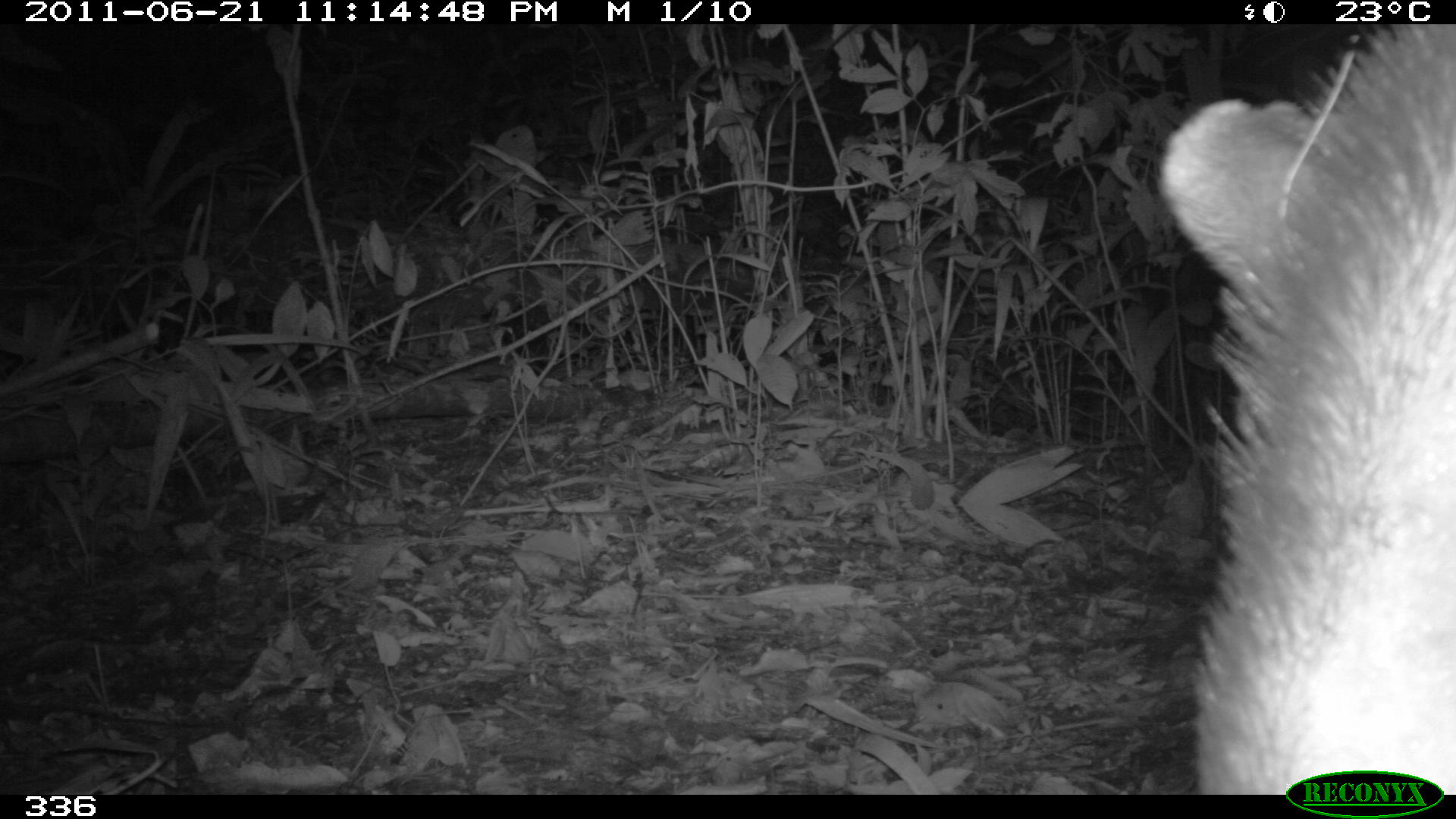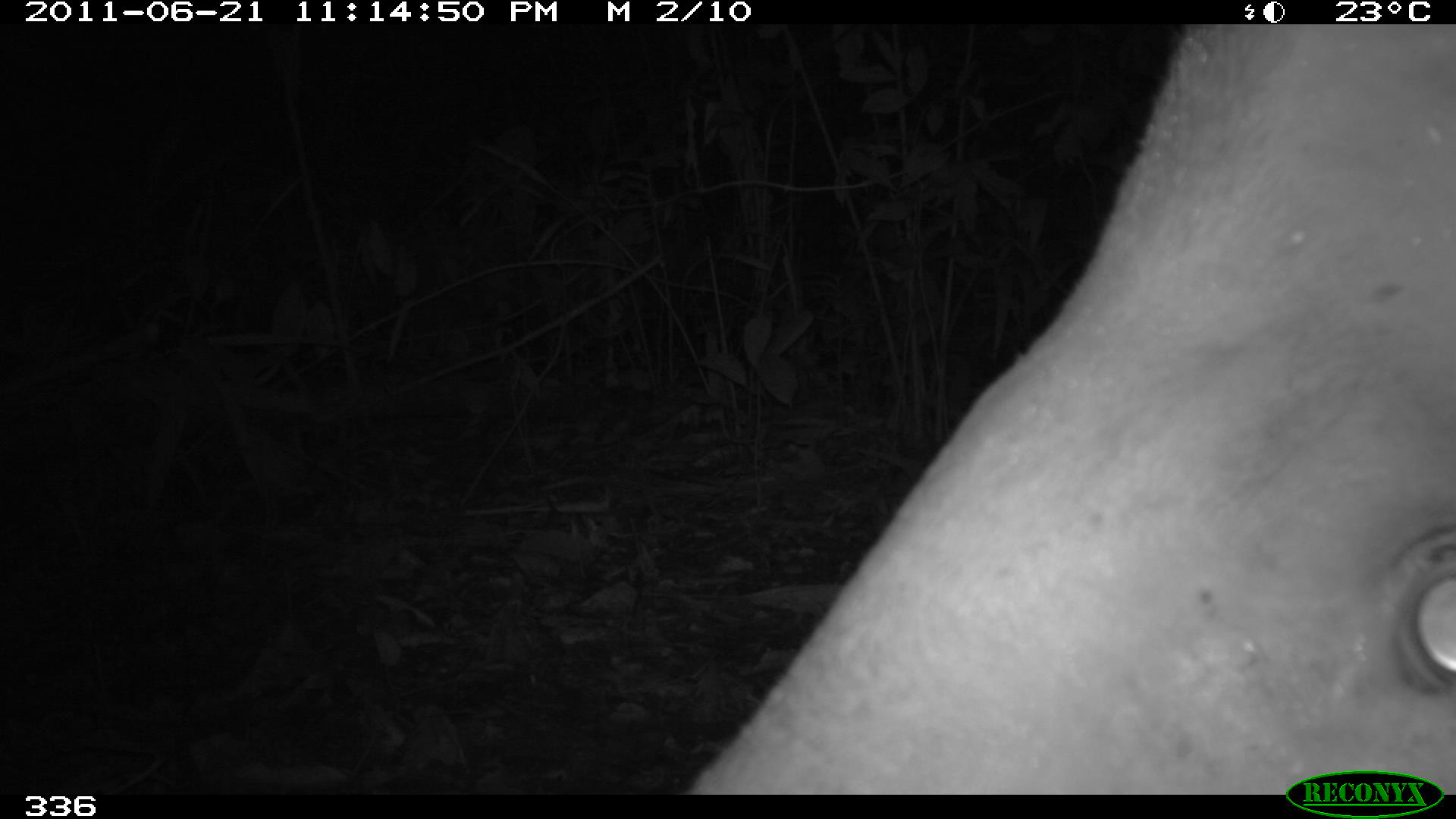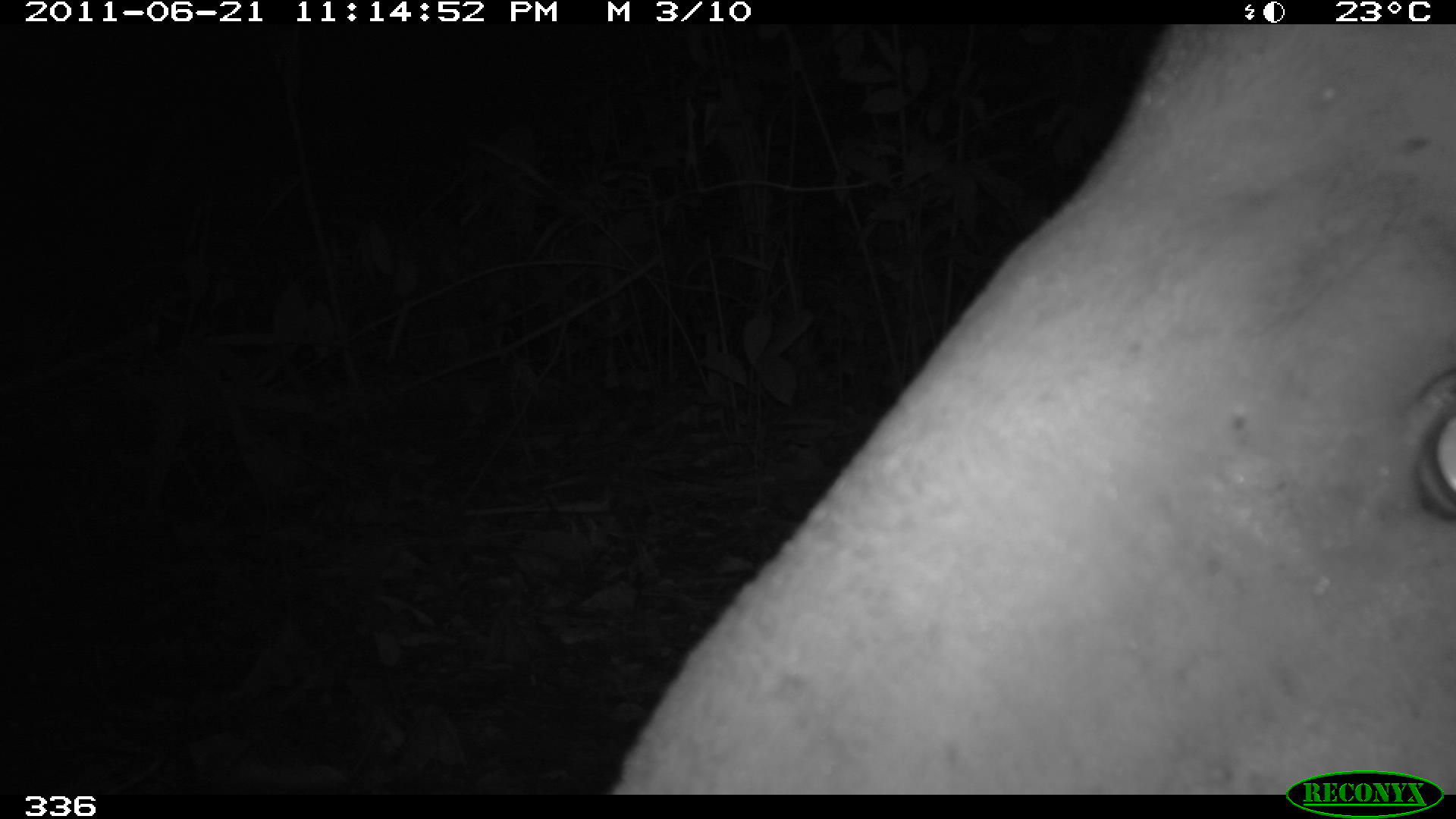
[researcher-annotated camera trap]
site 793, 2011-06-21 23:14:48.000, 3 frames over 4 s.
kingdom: Animalia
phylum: Chordata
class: Mammalia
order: Perissodactyla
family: Tapiridae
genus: Tapirus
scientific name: Tapirus terrestris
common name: south american tapir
Tapirus terrestris (south american tapir).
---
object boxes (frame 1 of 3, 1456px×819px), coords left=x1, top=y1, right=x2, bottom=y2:
tapirus terrestris: left=1156, top=18, right=1456, bottom=790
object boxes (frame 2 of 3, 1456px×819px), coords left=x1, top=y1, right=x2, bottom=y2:
tapirus terrestris: left=691, top=18, right=1456, bottom=790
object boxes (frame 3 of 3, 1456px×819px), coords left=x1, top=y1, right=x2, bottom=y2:
tapirus terrestris: left=614, top=18, right=1456, bottom=790